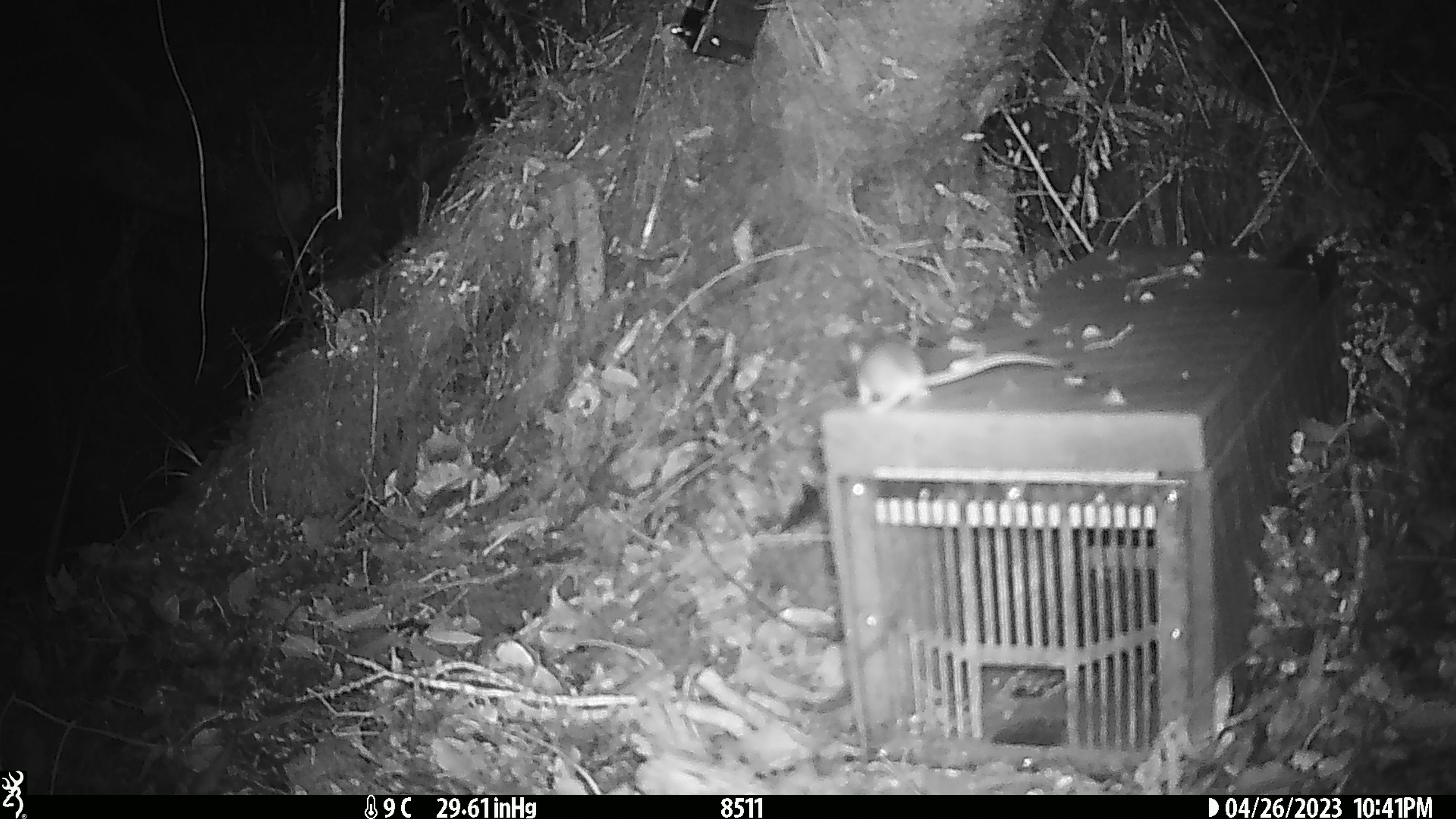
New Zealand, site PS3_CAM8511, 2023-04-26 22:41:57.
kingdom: Animalia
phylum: Chordata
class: Mammalia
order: Rodentia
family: Muridae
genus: Mus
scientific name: Mus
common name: mouse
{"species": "mouse (Mus)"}